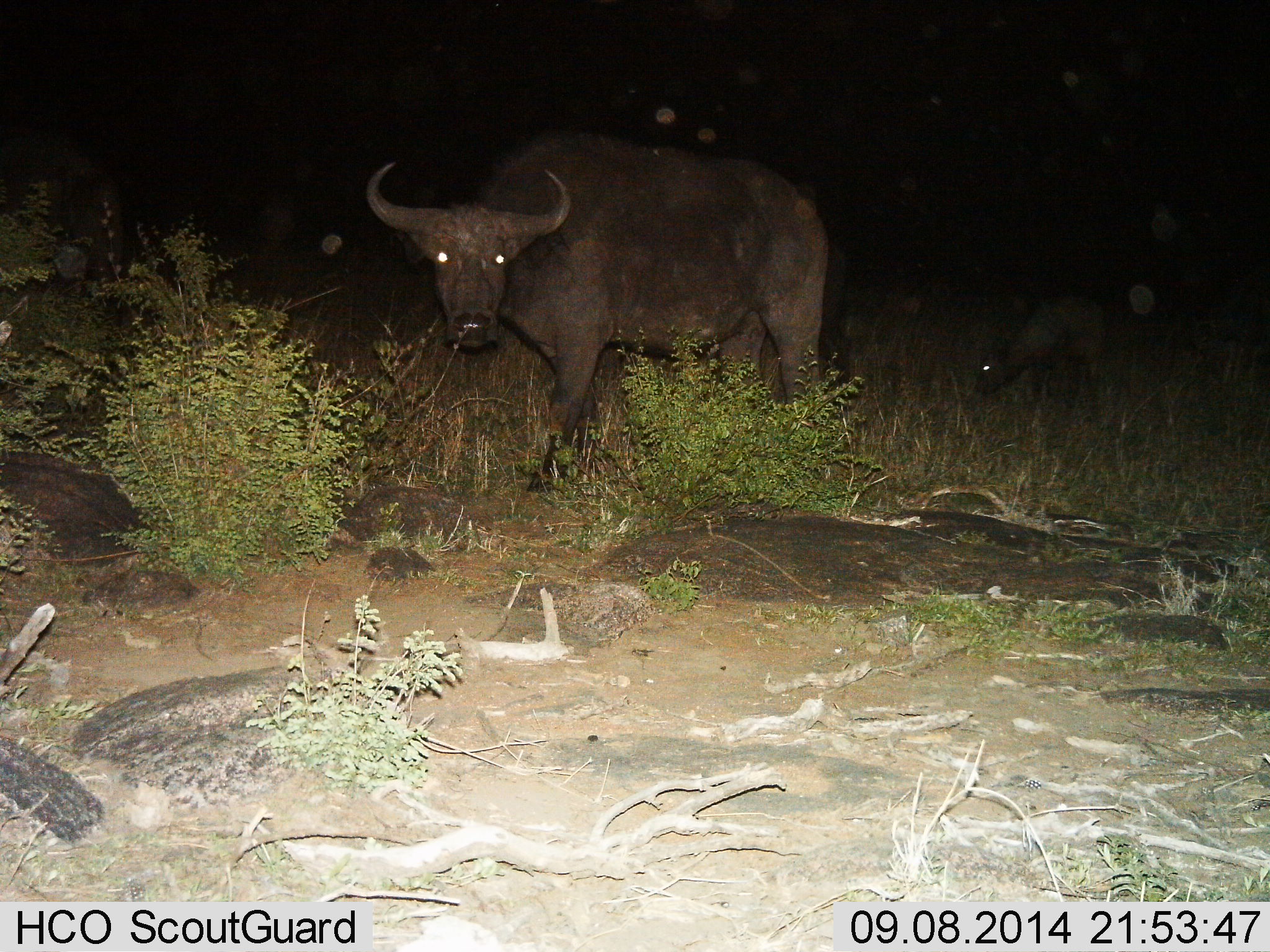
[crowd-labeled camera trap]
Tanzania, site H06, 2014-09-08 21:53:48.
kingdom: Animalia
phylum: Chordata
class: Mammalia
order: Artiodactyla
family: Bovidae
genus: Syncerus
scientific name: Syncerus caffer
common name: cape buffalo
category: buffalo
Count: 2.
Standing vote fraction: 70%.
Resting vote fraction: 0%.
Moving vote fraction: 40%.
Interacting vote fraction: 0%.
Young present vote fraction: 10%.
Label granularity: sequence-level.